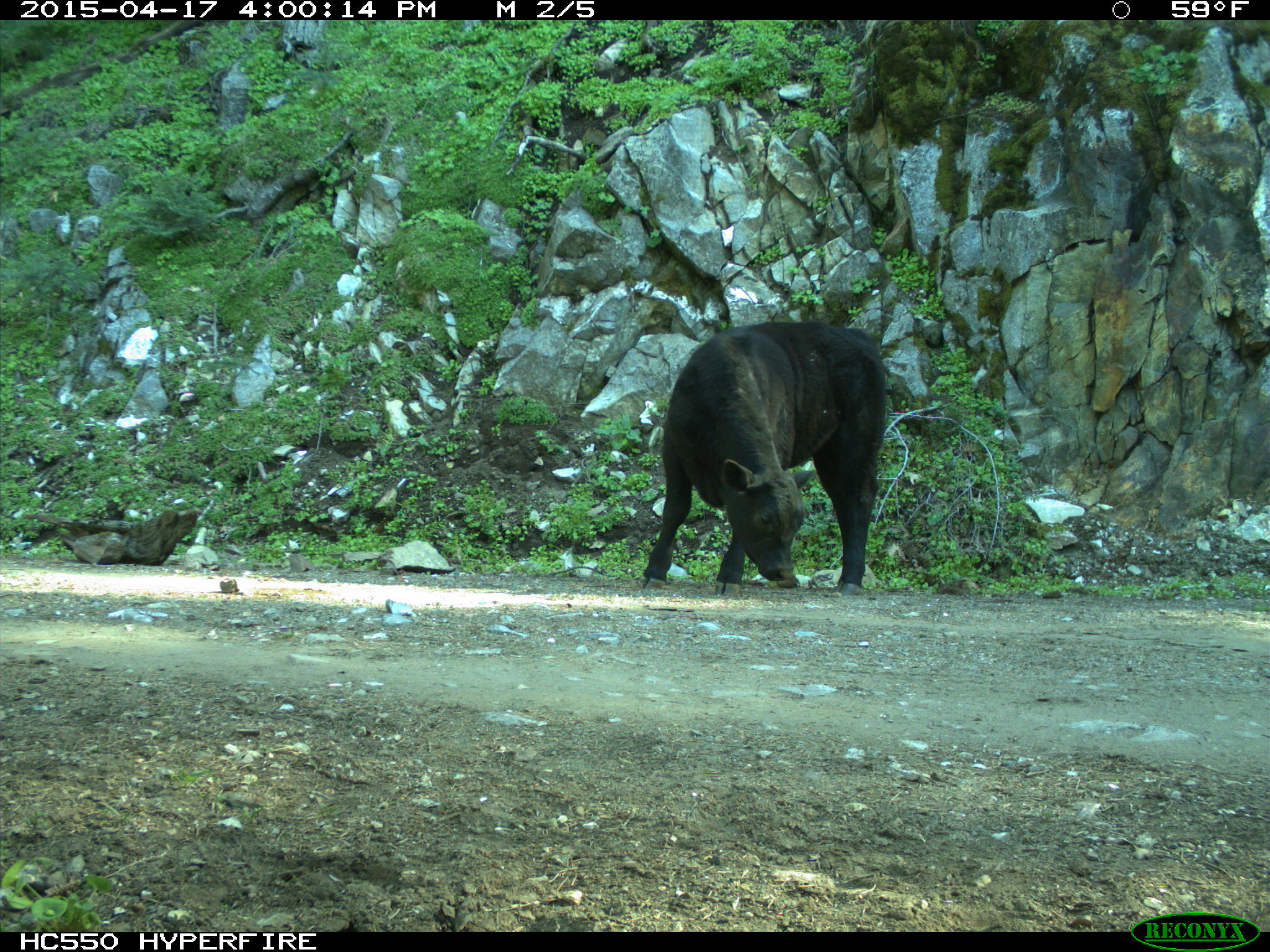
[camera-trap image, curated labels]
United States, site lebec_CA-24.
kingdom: Animalia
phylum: Chordata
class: Mammalia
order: Artiodactyla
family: Bovidae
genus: Bos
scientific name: Bos taurus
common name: domestic cow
Bos taurus (domestic cow).